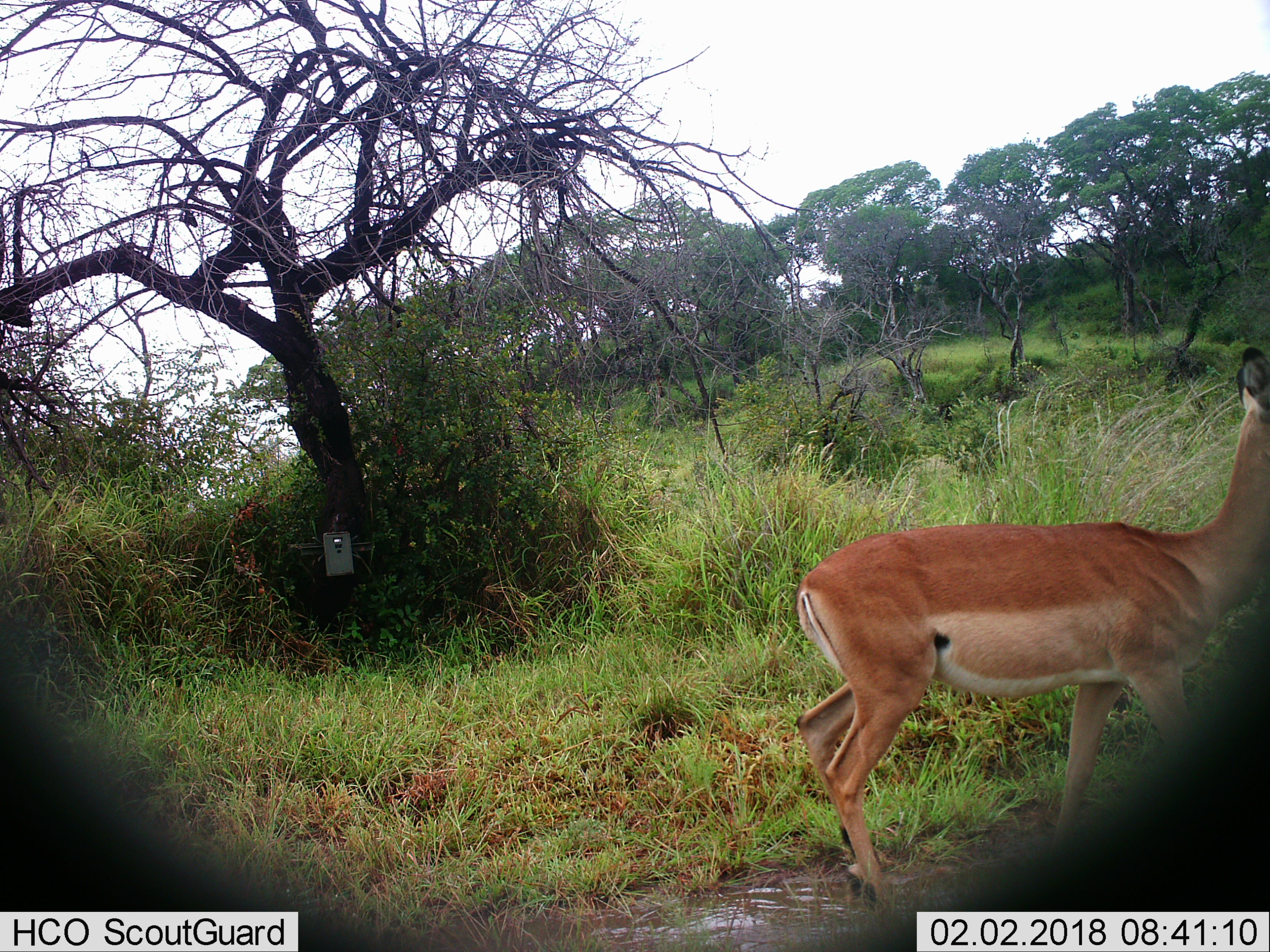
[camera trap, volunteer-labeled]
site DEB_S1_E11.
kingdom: Animalia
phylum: Chordata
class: Mammalia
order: Artiodactyla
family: Bovidae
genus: Aepyceros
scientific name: Aepyceros melampus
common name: impala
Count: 1.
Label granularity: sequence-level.